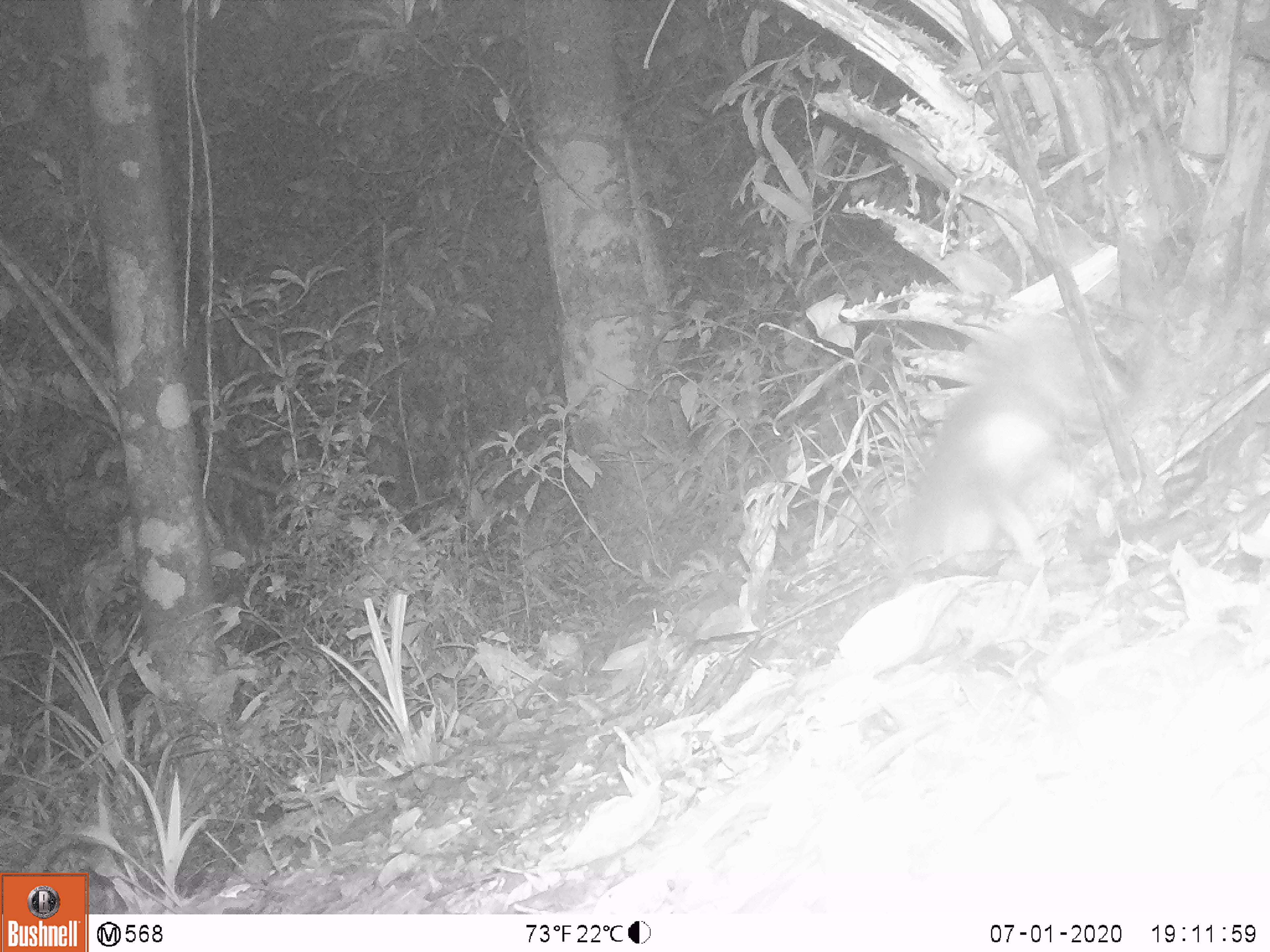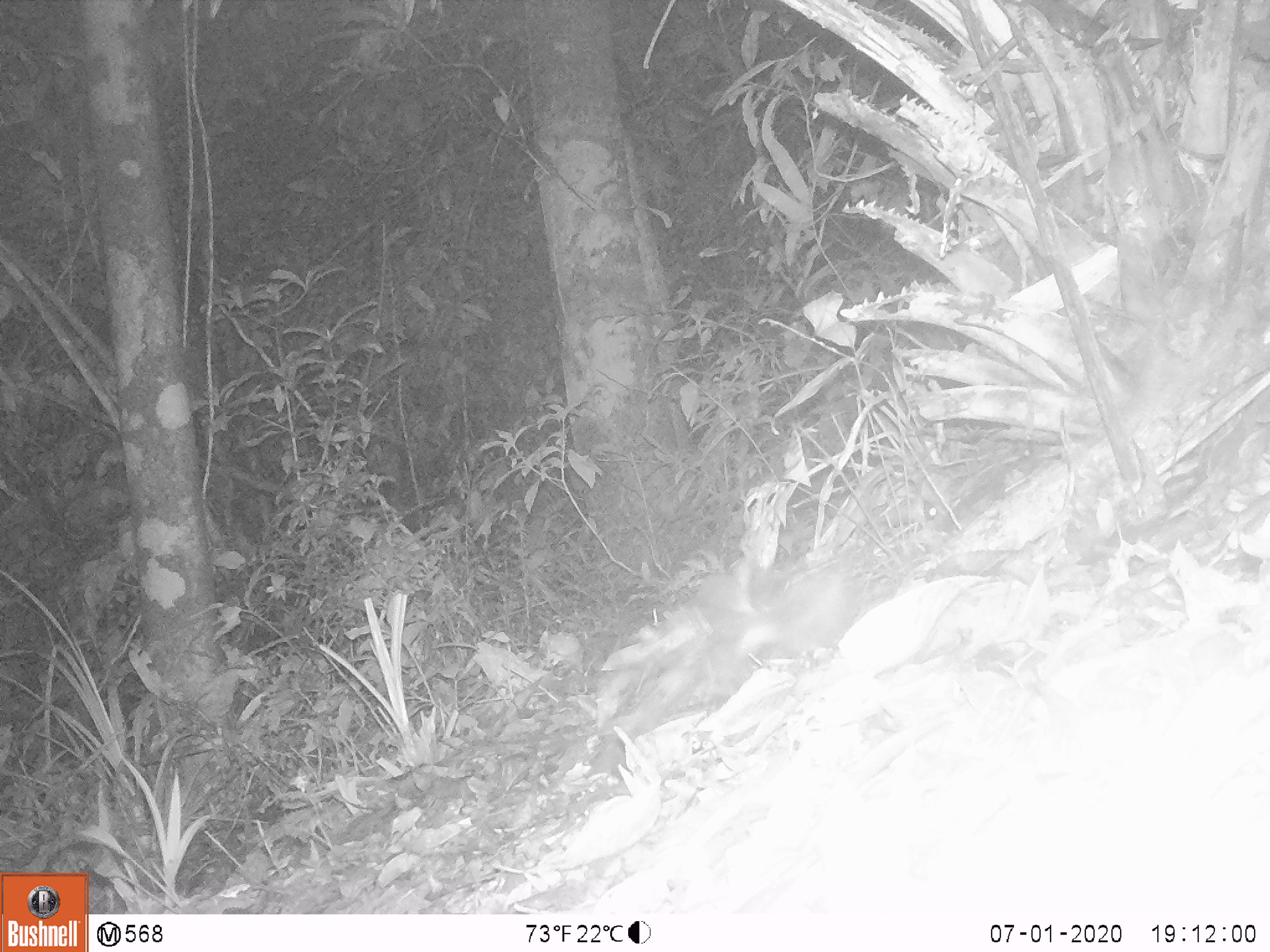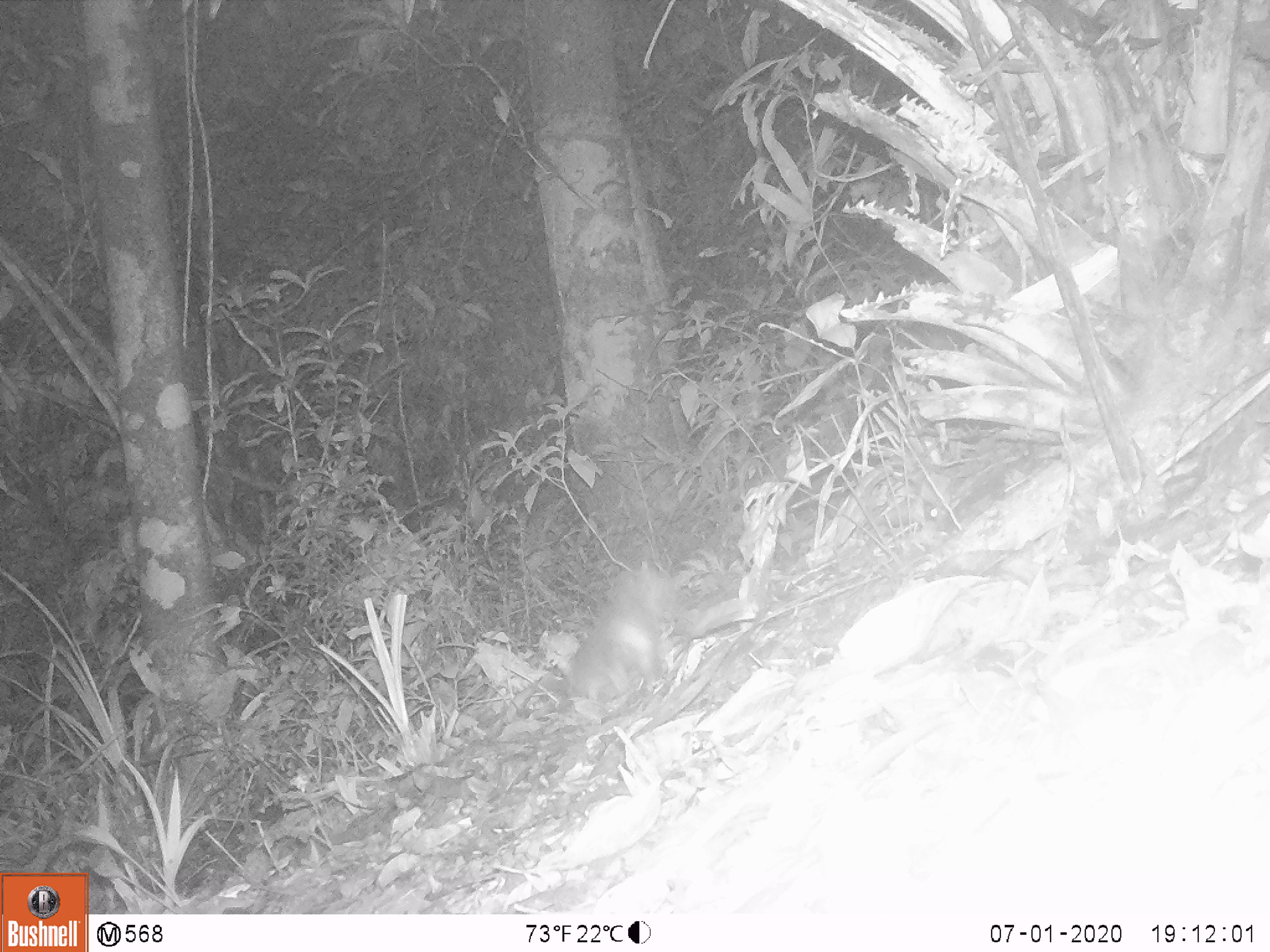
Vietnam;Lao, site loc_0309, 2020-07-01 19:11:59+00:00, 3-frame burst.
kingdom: Animalia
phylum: Chordata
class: Mammalia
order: Carnivora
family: Mustelidae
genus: Melogale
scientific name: Melogale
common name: ferret badger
Ferret badger (Melogale). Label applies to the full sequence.